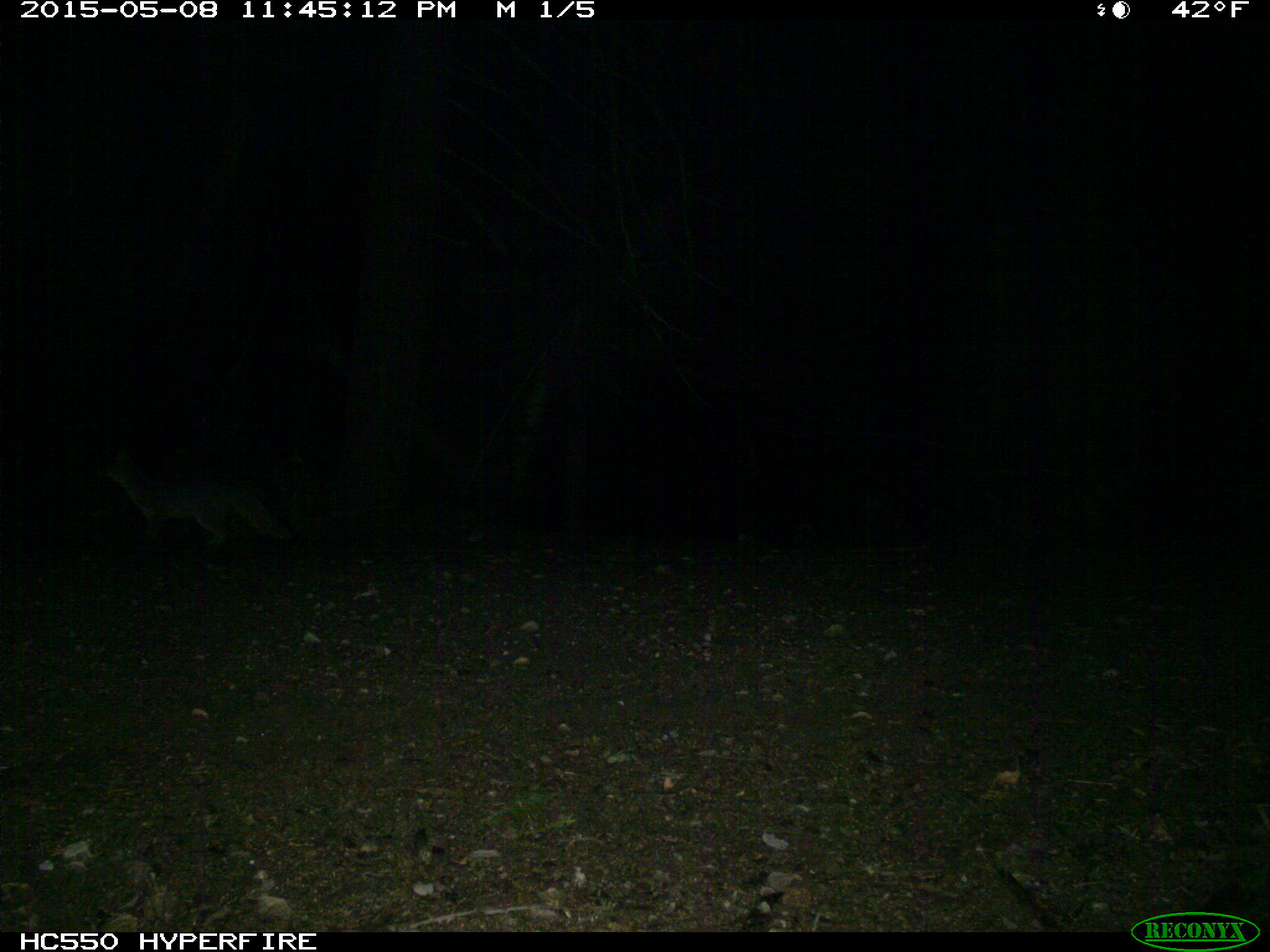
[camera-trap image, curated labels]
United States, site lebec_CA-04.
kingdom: Animalia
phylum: Chordata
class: Mammalia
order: Carnivora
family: Canidae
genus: Urocyon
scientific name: Urocyon cinereoargenteus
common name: gray fox